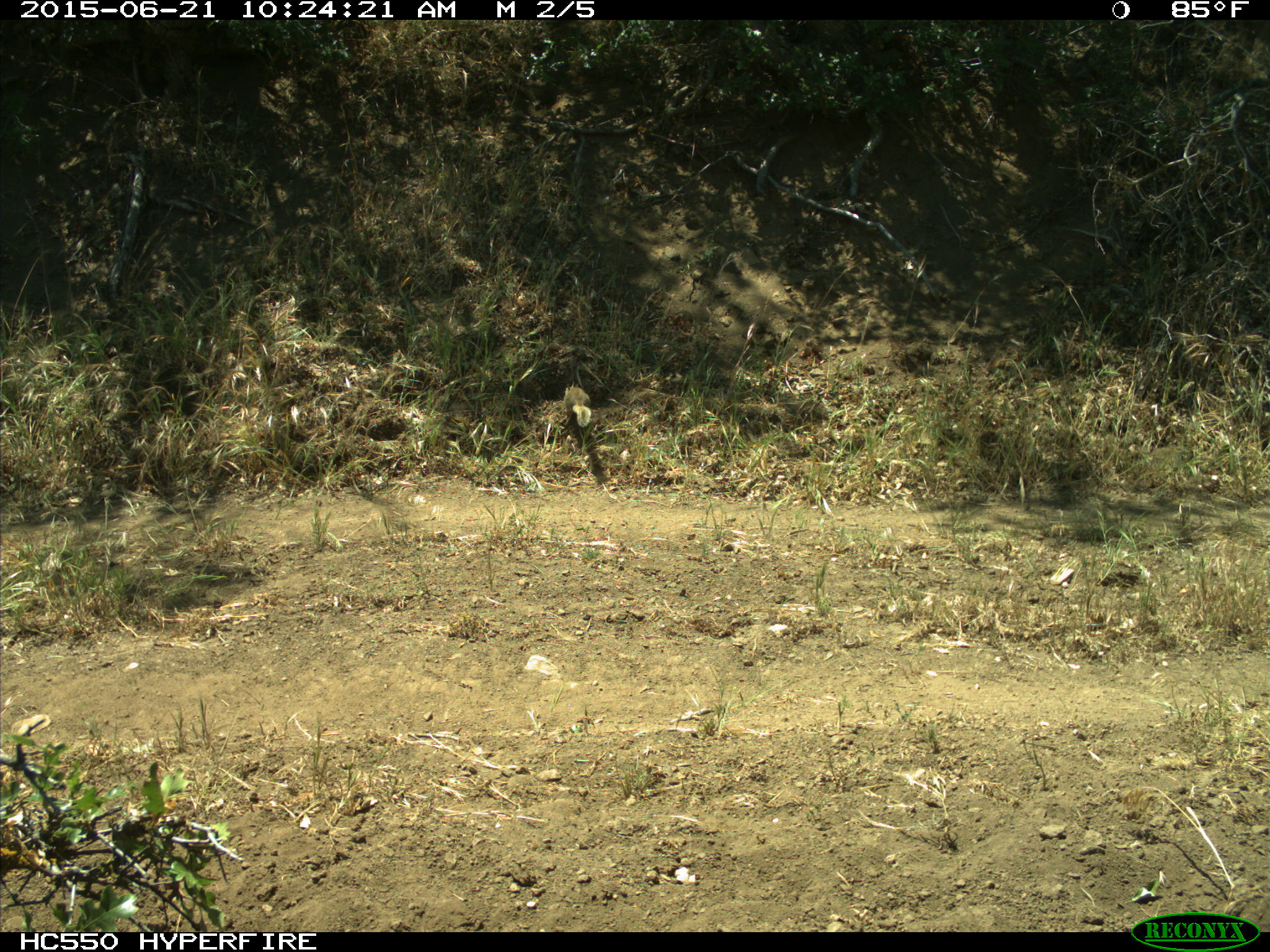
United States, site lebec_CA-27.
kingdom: Animalia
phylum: Chordata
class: Mammalia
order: Rodentia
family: Sciuridae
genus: Otospermophilus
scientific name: Otospermophilus beecheyi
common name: california ground squirrel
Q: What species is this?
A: Otospermophilus beecheyi (california ground squirrel).